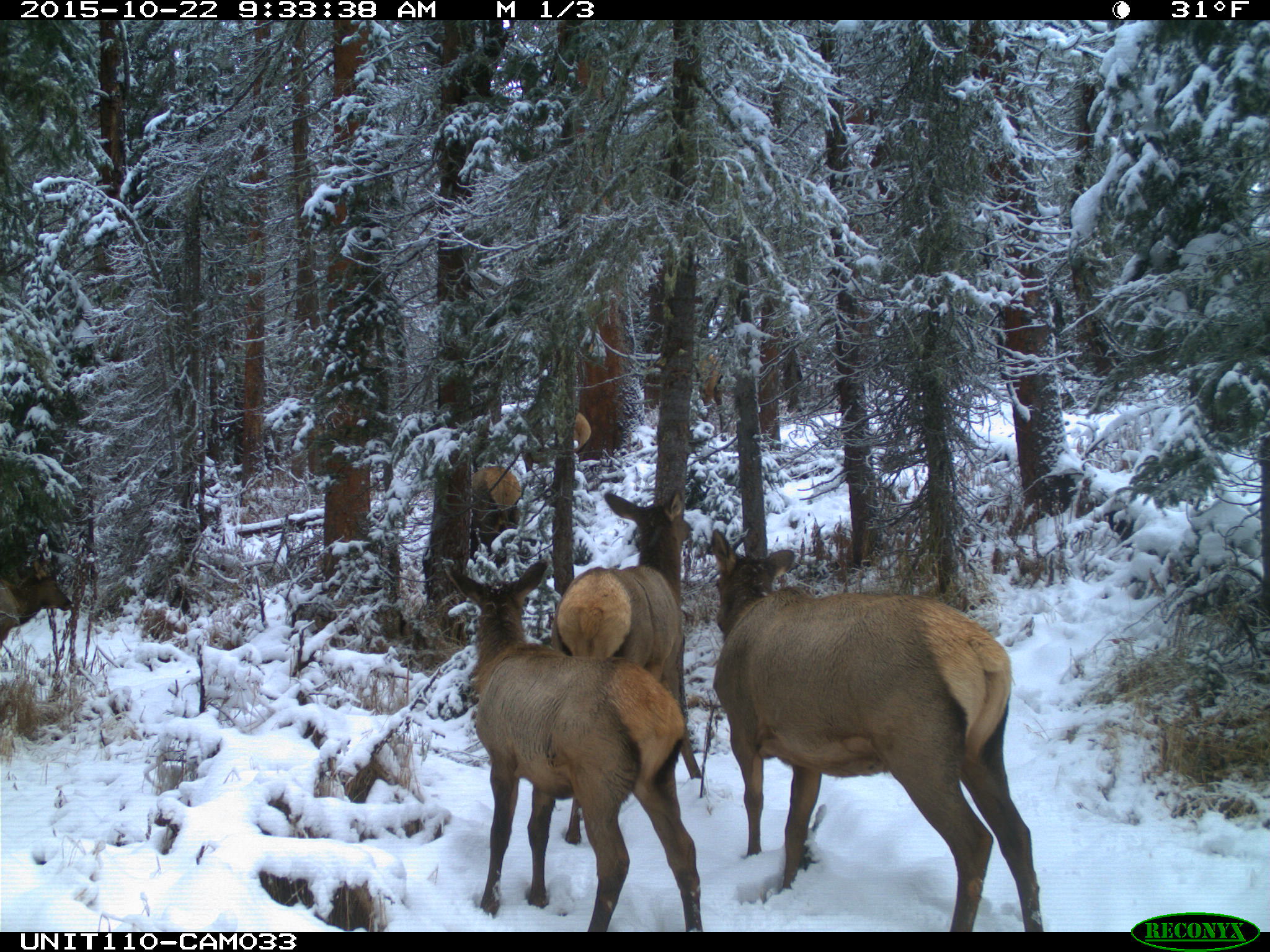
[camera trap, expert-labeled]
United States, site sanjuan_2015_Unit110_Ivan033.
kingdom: Animalia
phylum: Chordata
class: Mammalia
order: Artiodactyla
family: Cervidae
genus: Cervus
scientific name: Cervus elaphus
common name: red deer